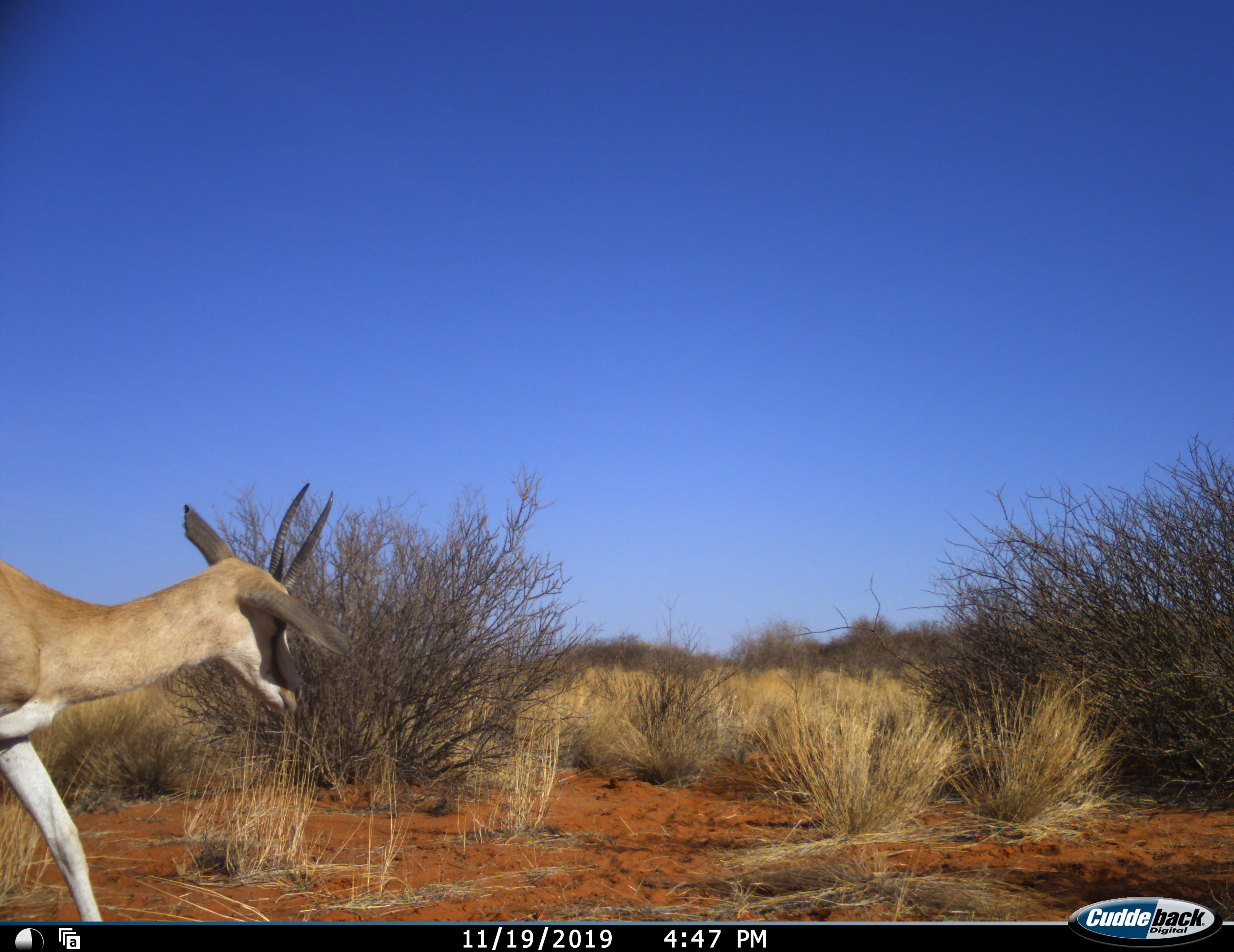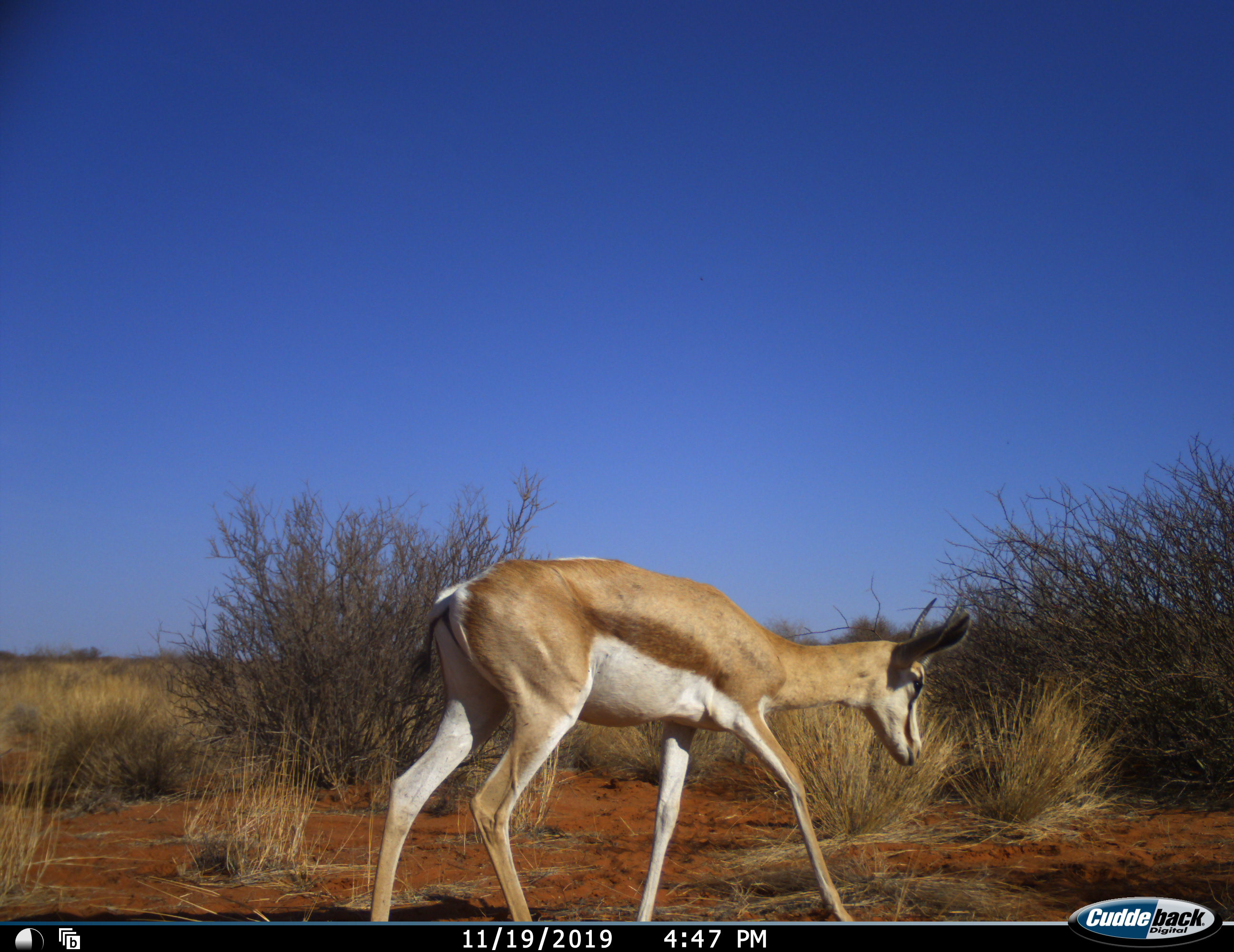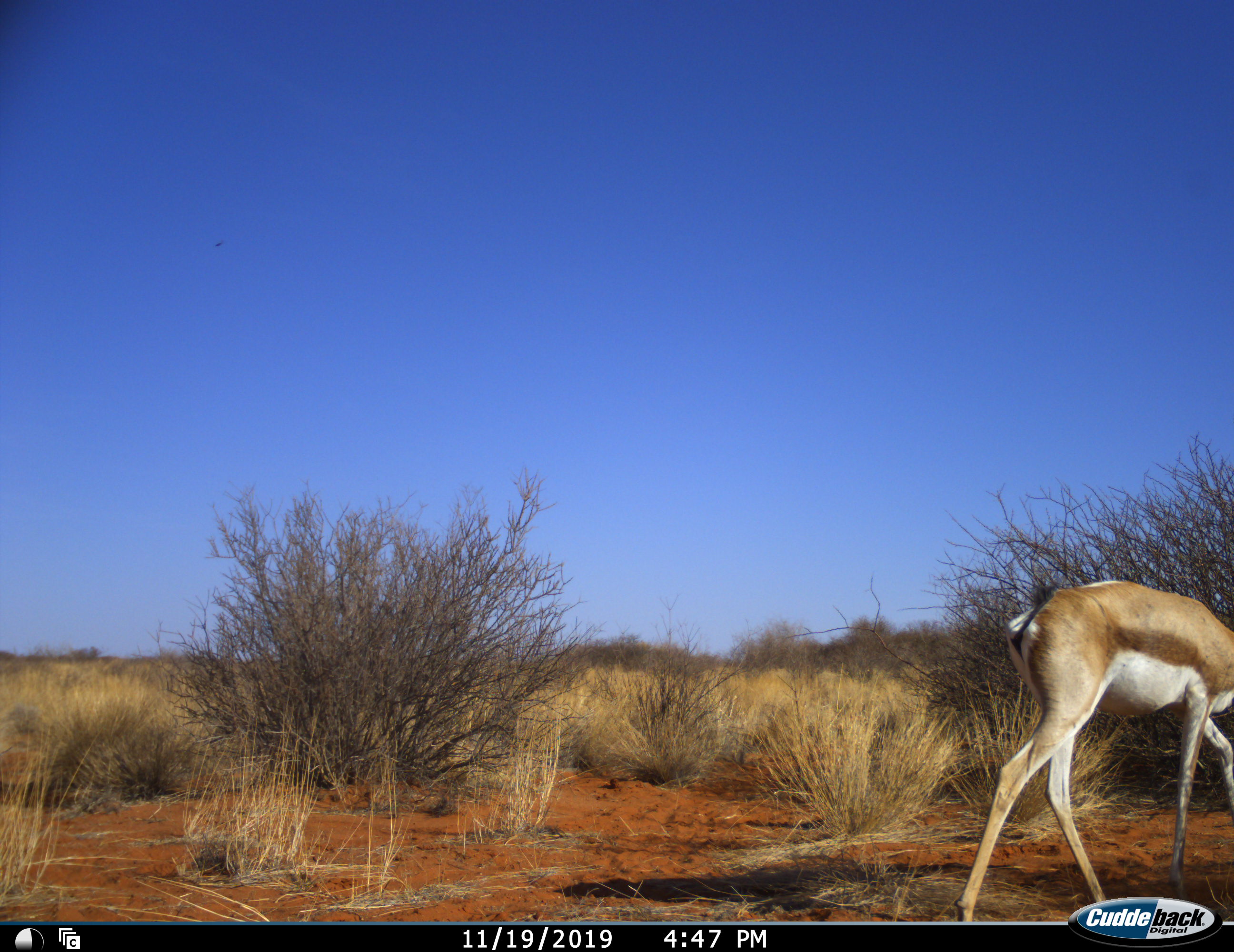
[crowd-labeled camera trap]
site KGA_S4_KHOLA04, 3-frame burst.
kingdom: Animalia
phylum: Chordata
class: Mammalia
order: Artiodactyla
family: Bovidae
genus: Antidorcas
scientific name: Antidorcas marsupialis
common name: springbok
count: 1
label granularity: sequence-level